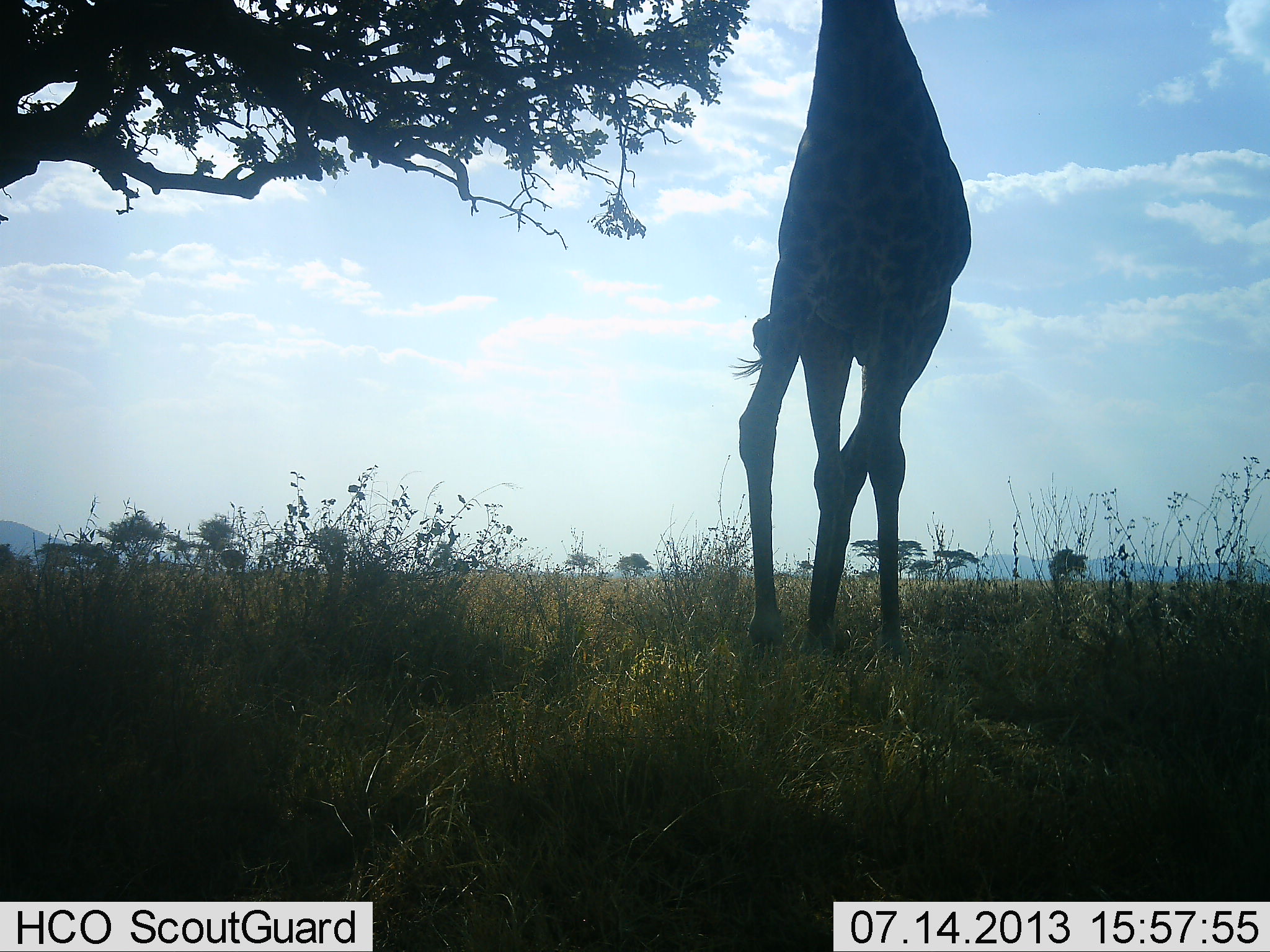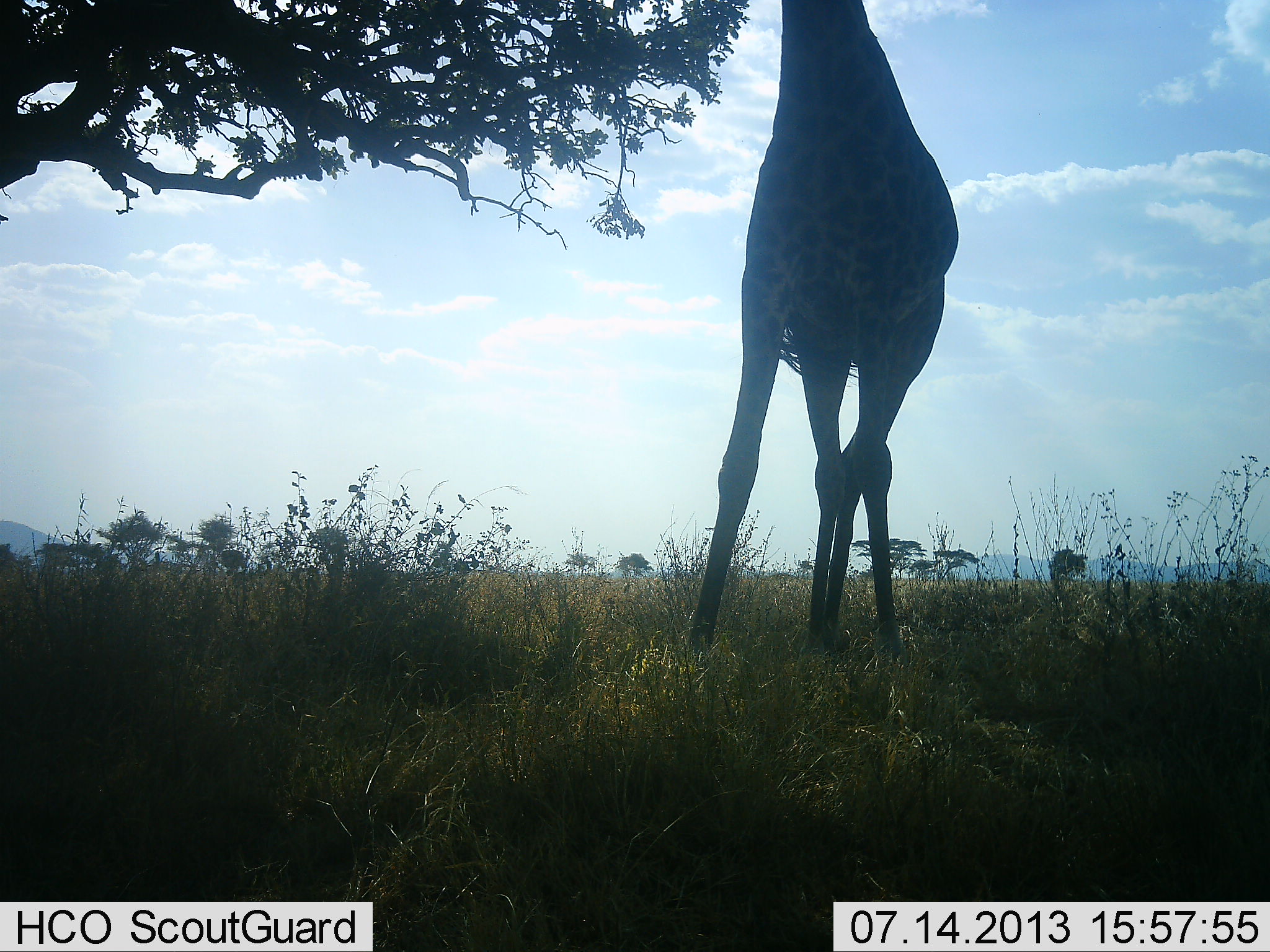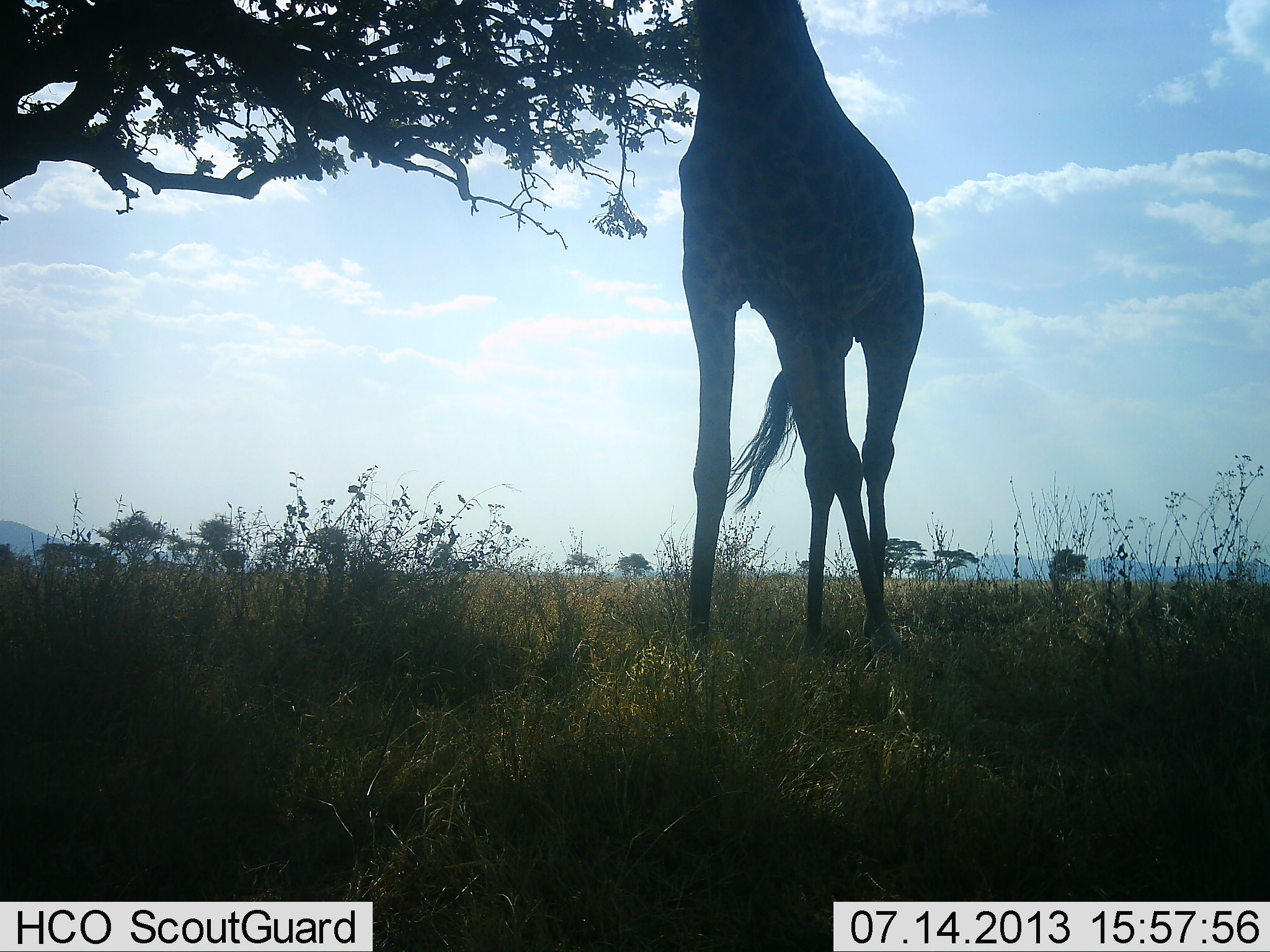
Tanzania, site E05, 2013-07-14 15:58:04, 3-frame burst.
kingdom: Animalia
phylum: Chordata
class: Mammalia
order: Artiodactyla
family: Giraffidae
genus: Giraffa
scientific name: Giraffa camelopardalis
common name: giraffe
Giraffe (Giraffa camelopardalis), count 1. Behavior (volunteer vote fractions): standing 70%, resting 0%, moving 0%, interacting 0%. Young present (vote fraction): 0%. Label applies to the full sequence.